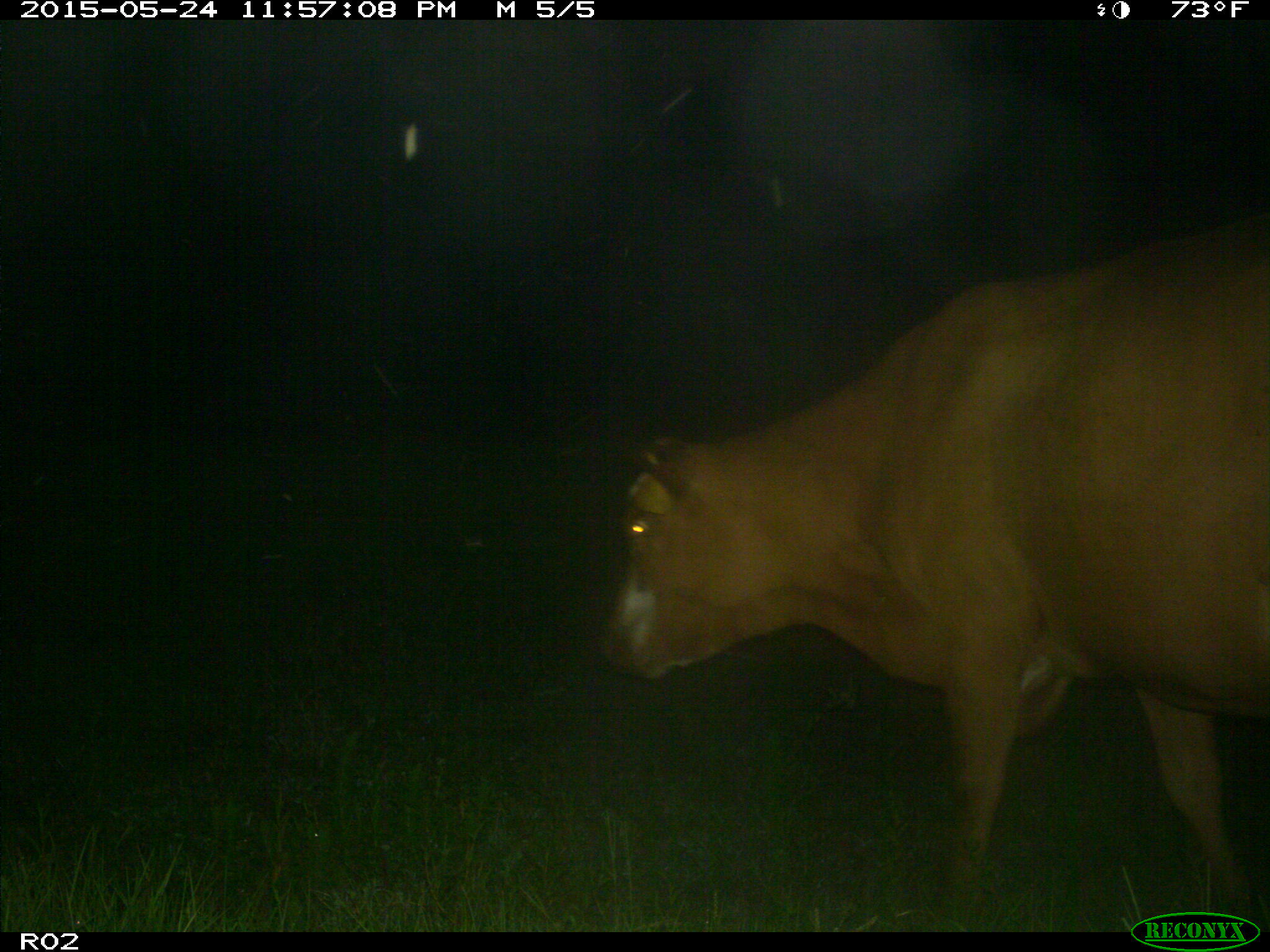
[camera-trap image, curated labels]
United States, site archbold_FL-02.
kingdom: Animalia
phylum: Chordata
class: Mammalia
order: Artiodactyla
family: Bovidae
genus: Bos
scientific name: Bos taurus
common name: domestic cow